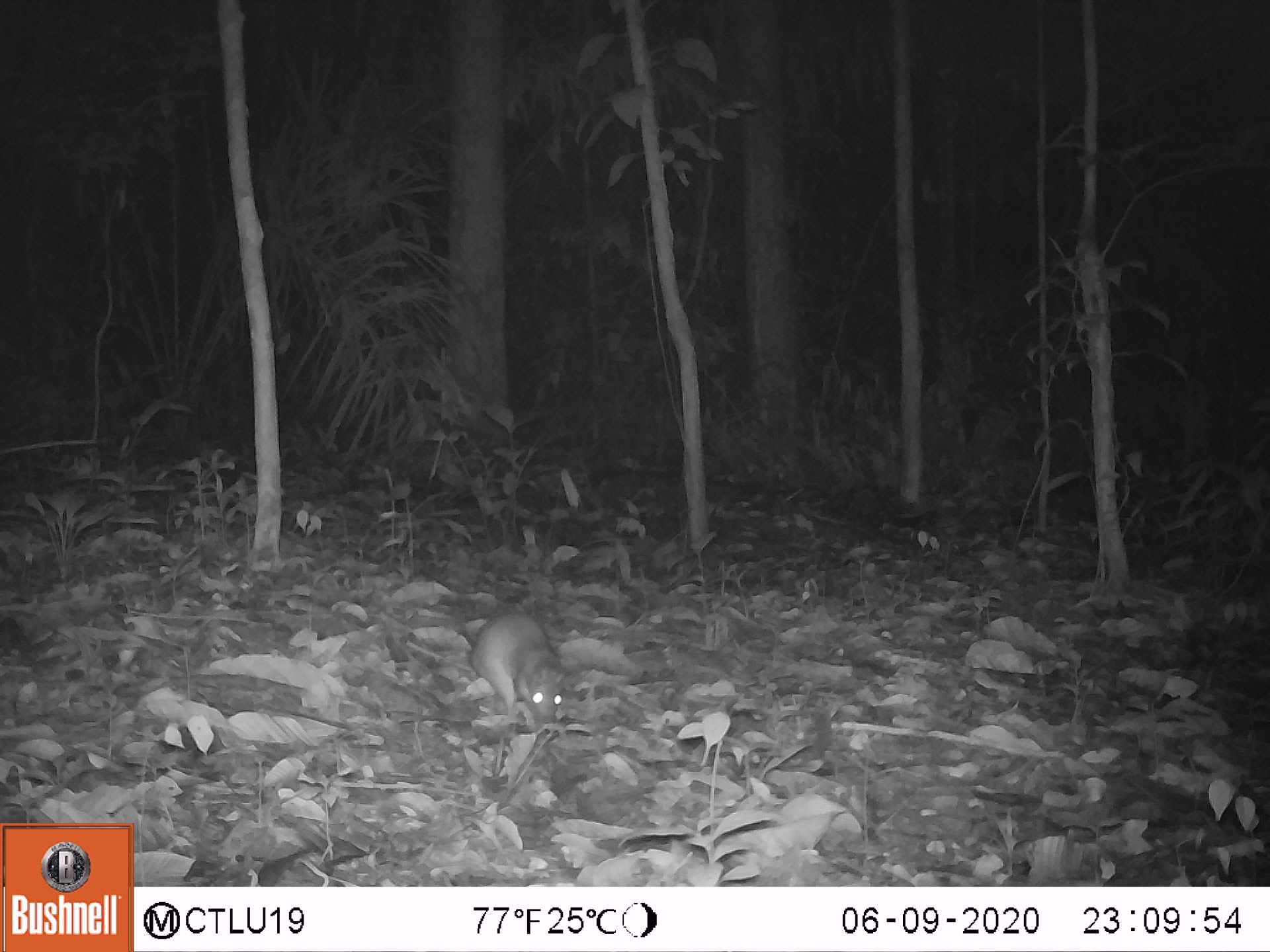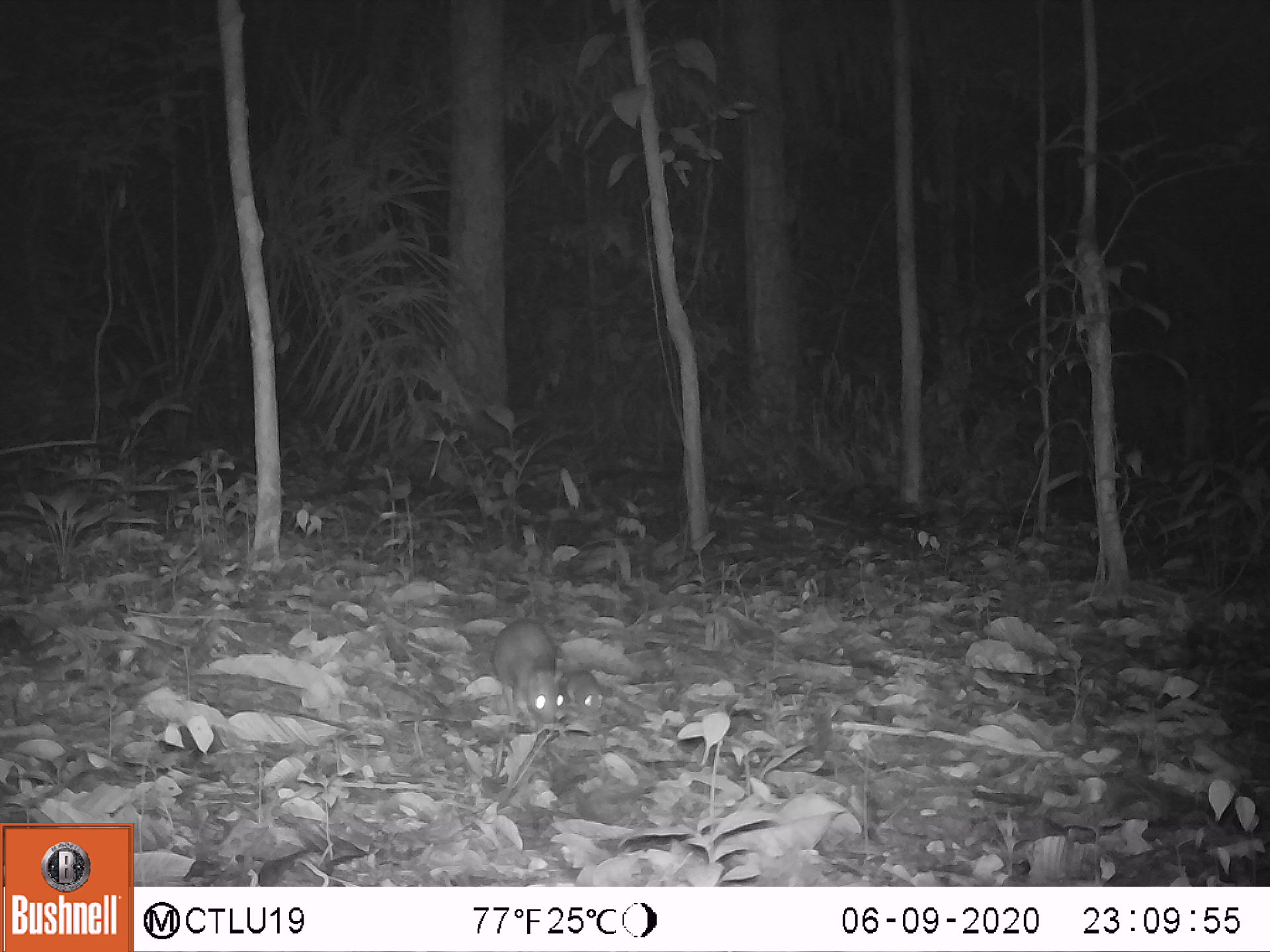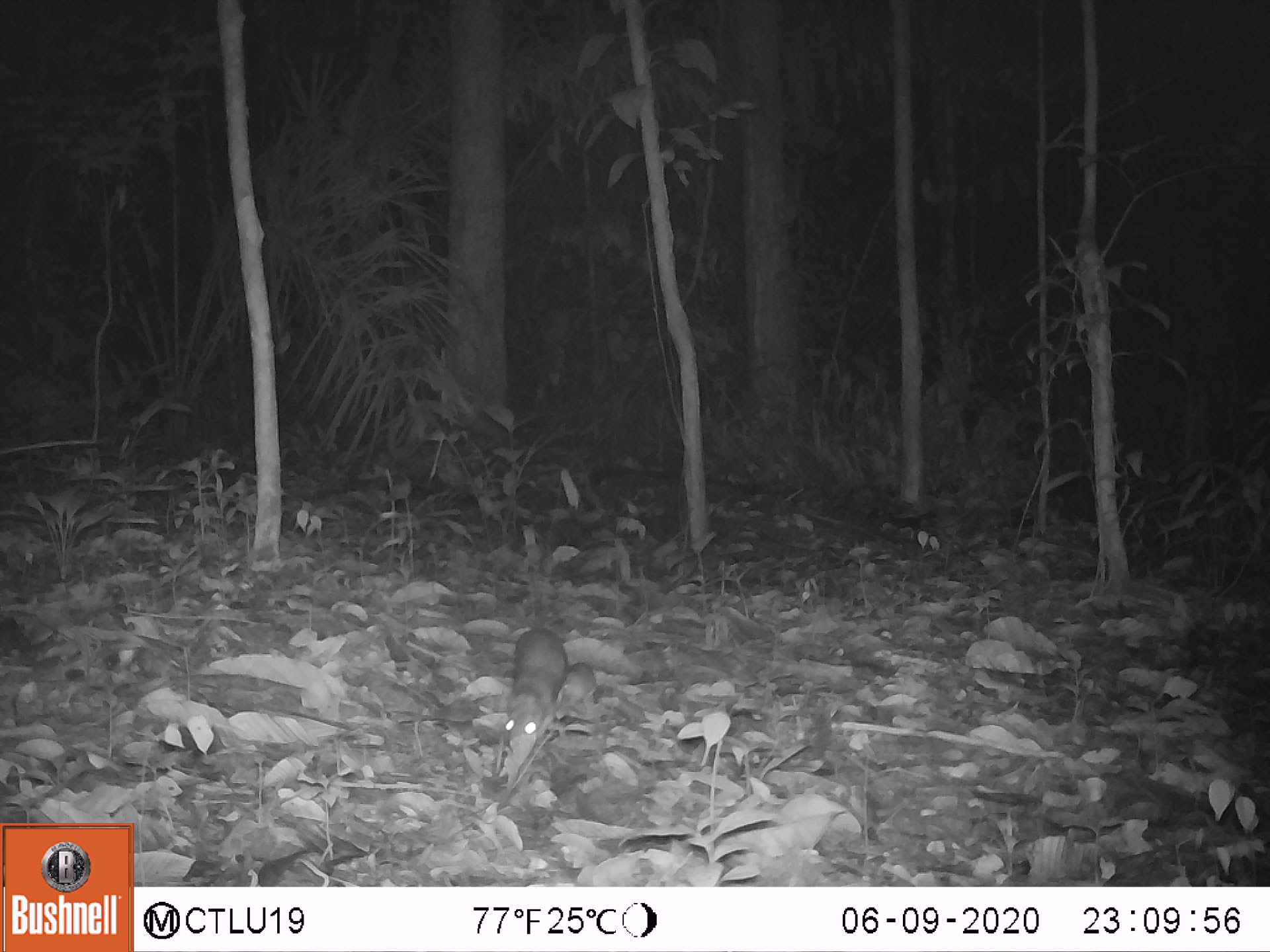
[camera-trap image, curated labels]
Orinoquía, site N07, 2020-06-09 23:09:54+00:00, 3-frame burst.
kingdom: Animalia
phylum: Chordata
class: Mammalia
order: Rodentia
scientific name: Rodentia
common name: rodent